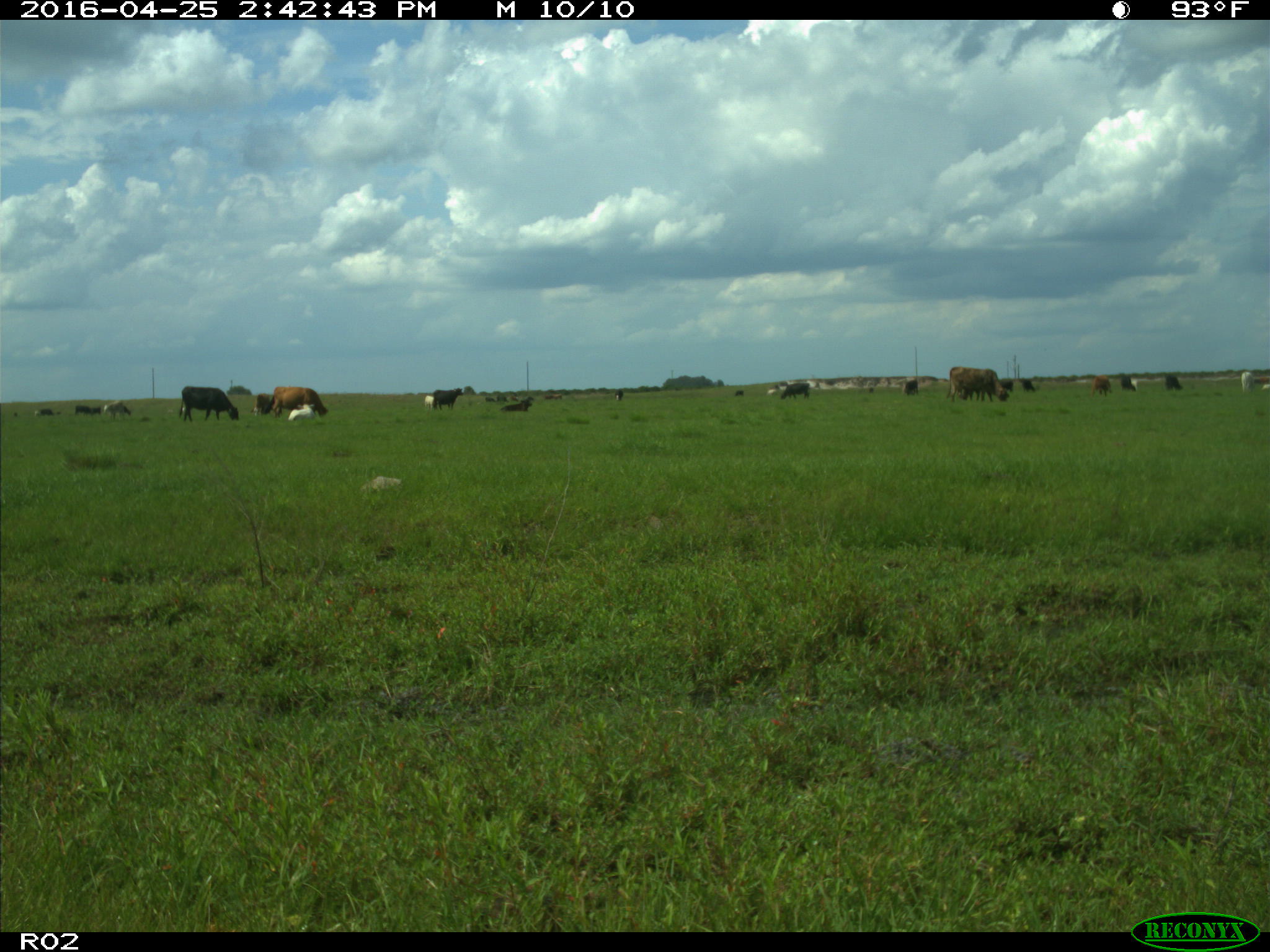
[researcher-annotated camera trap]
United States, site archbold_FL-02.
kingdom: Animalia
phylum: Chordata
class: Mammalia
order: Artiodactyla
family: Bovidae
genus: Bos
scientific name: Bos taurus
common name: domestic cow